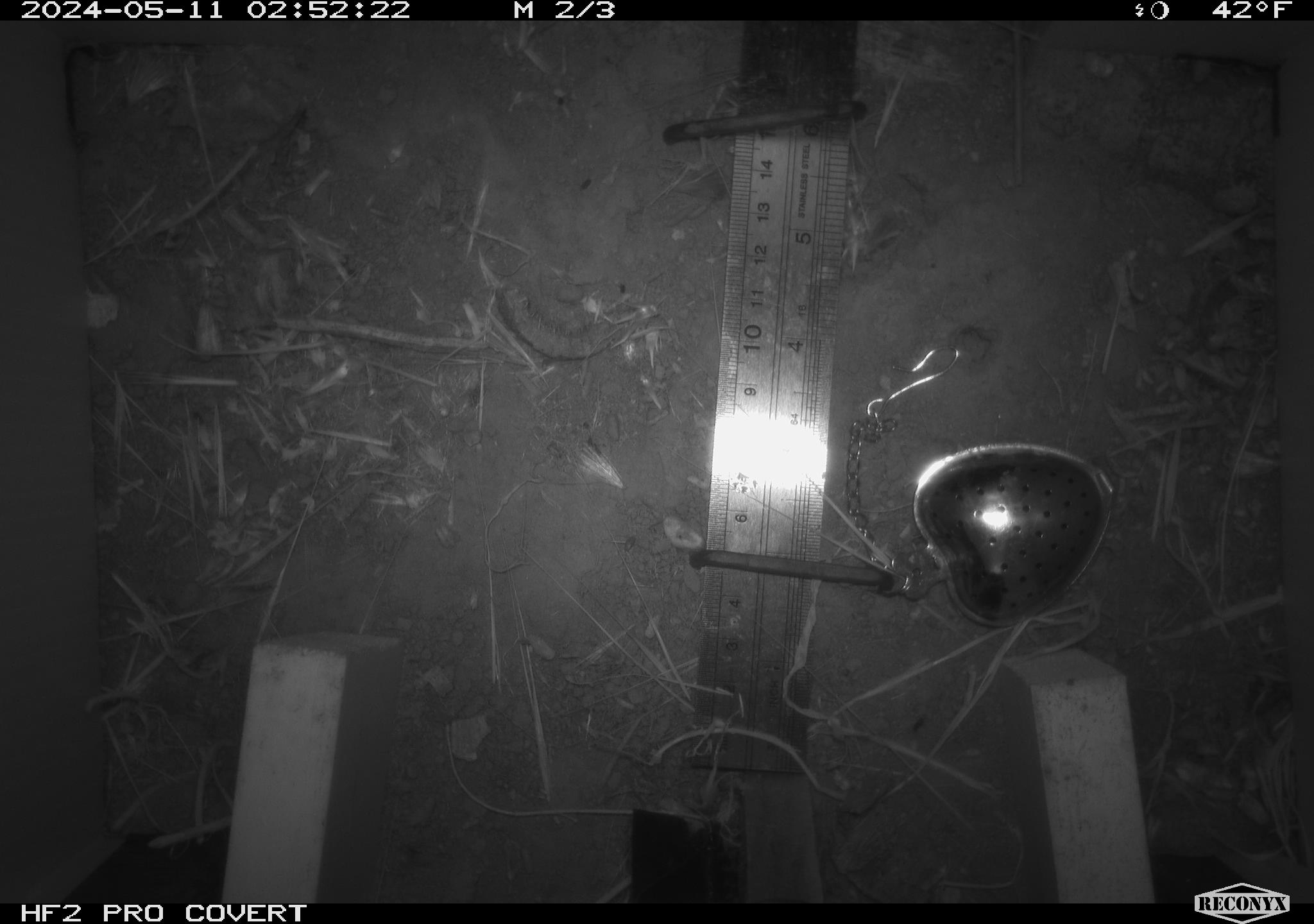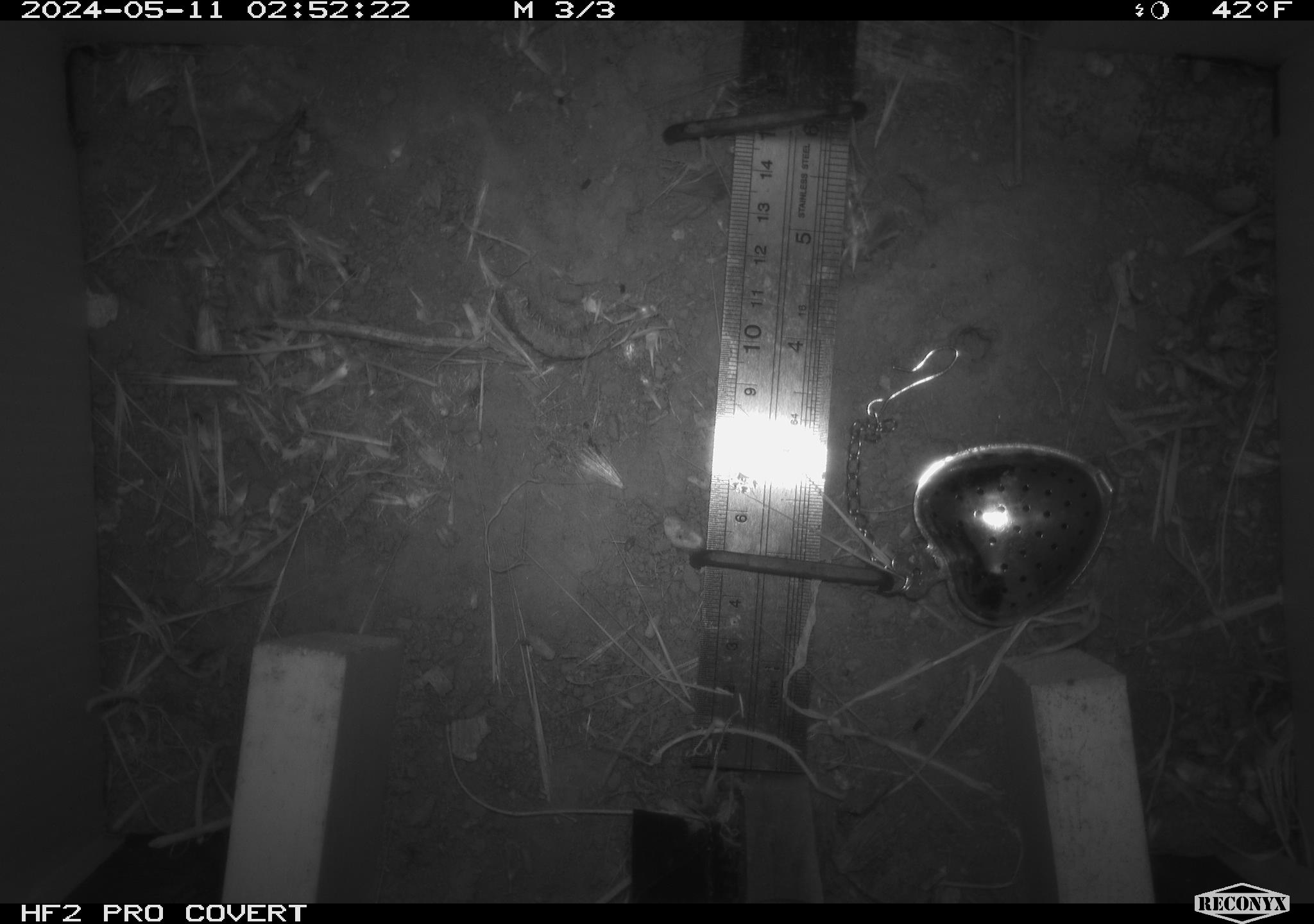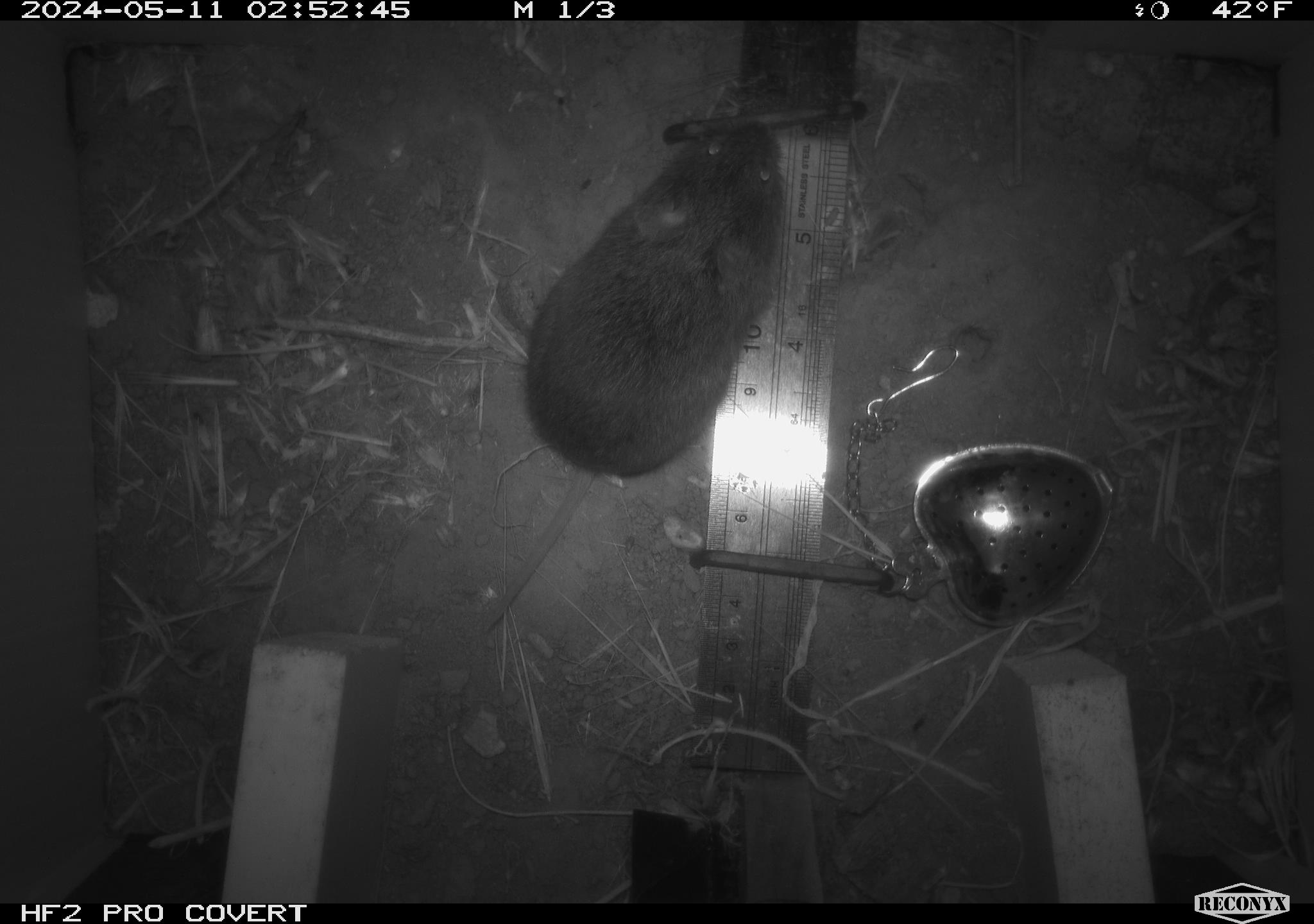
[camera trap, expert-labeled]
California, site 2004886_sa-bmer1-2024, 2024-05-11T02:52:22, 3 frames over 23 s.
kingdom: Animalia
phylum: Chordata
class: Mammalia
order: Rodentia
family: Cricetidae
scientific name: Arvicolinae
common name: voles, lemmings, and muskrats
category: arvicolinae subfamily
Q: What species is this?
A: Arvicolinae subfamily (voles, lemmings, and muskrats) (Arvicolinae).